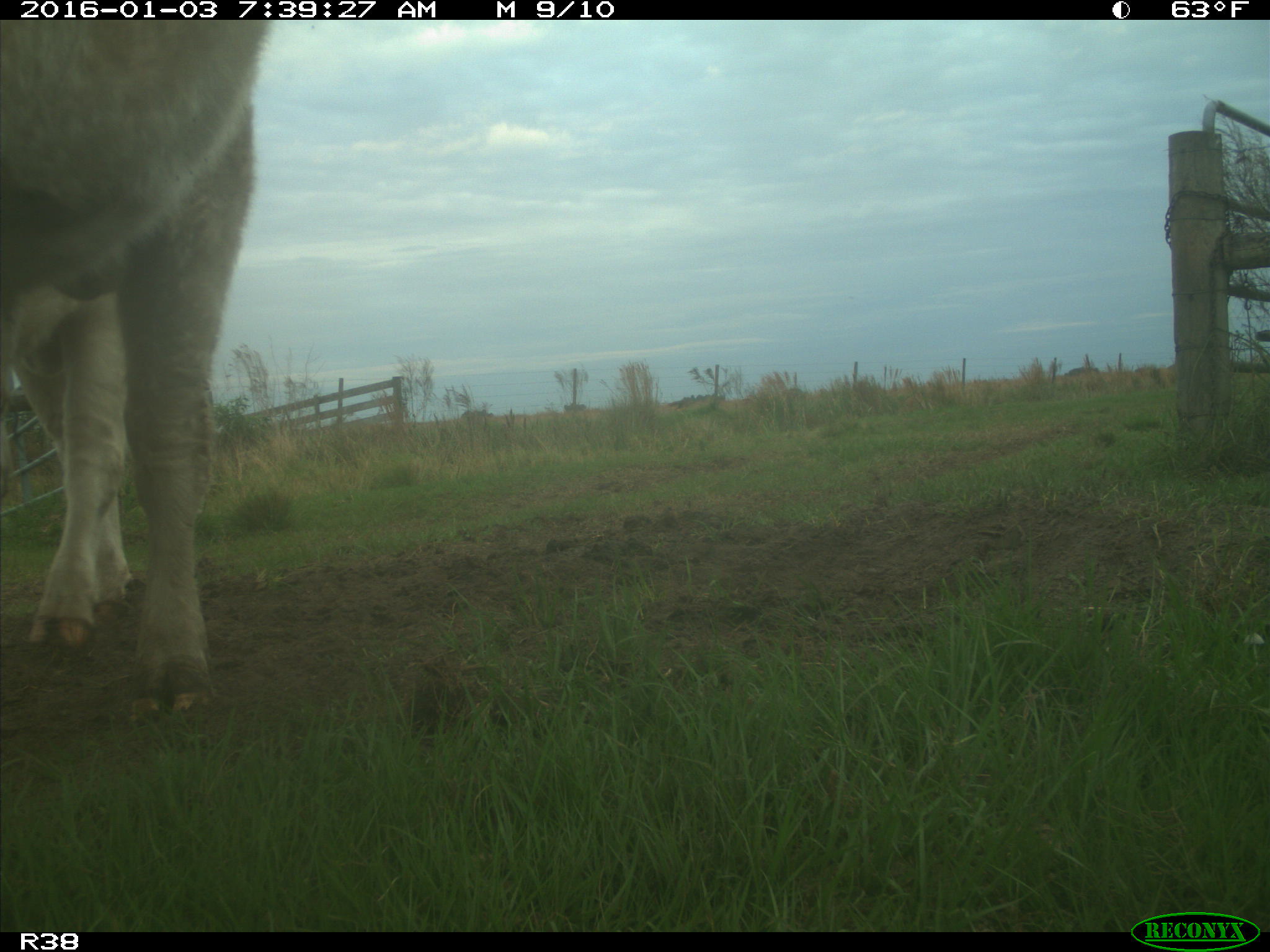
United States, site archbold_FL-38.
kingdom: Animalia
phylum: Chordata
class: Mammalia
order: Artiodactyla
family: Bovidae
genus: Bos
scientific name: Bos taurus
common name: domestic cow